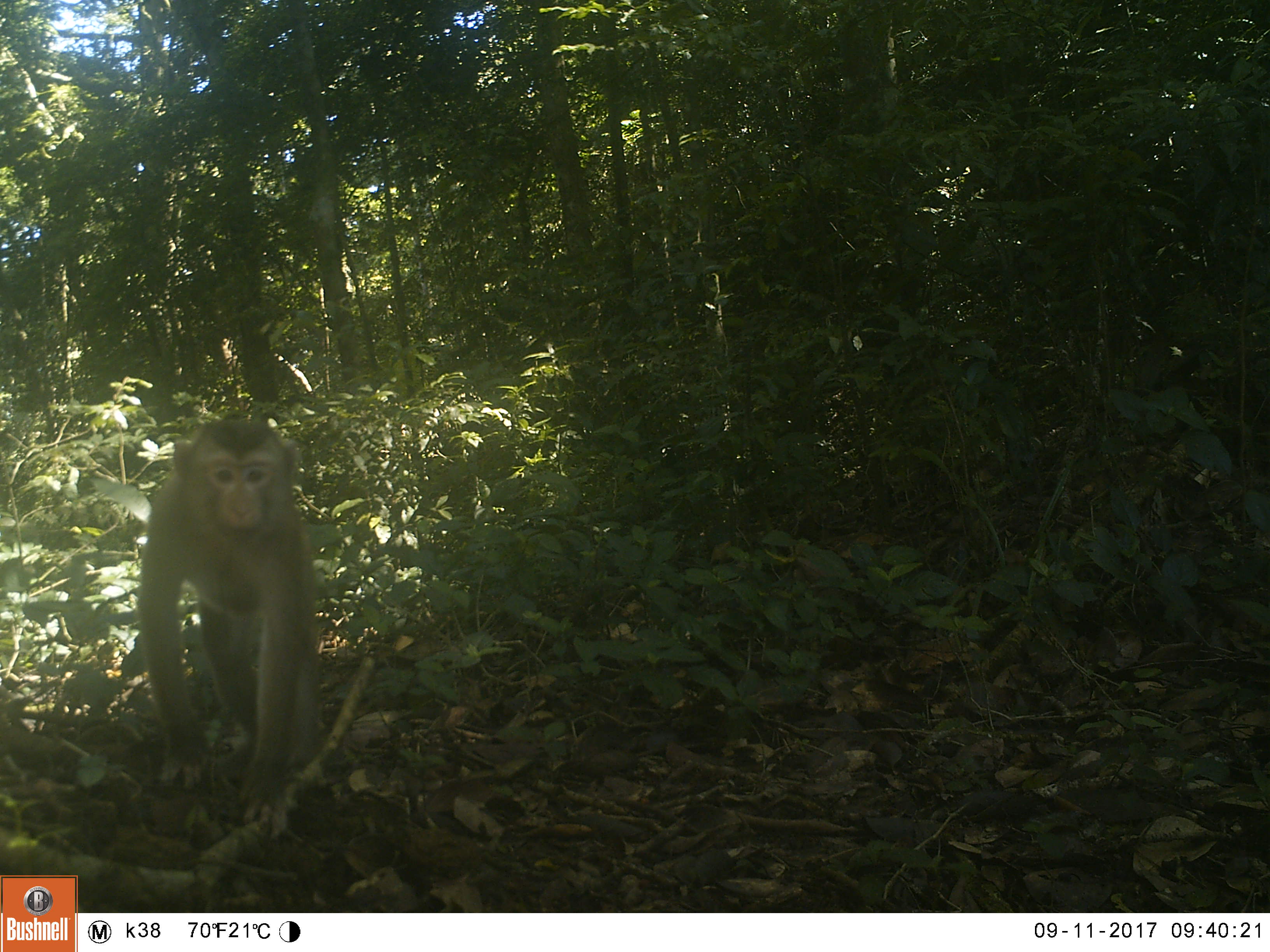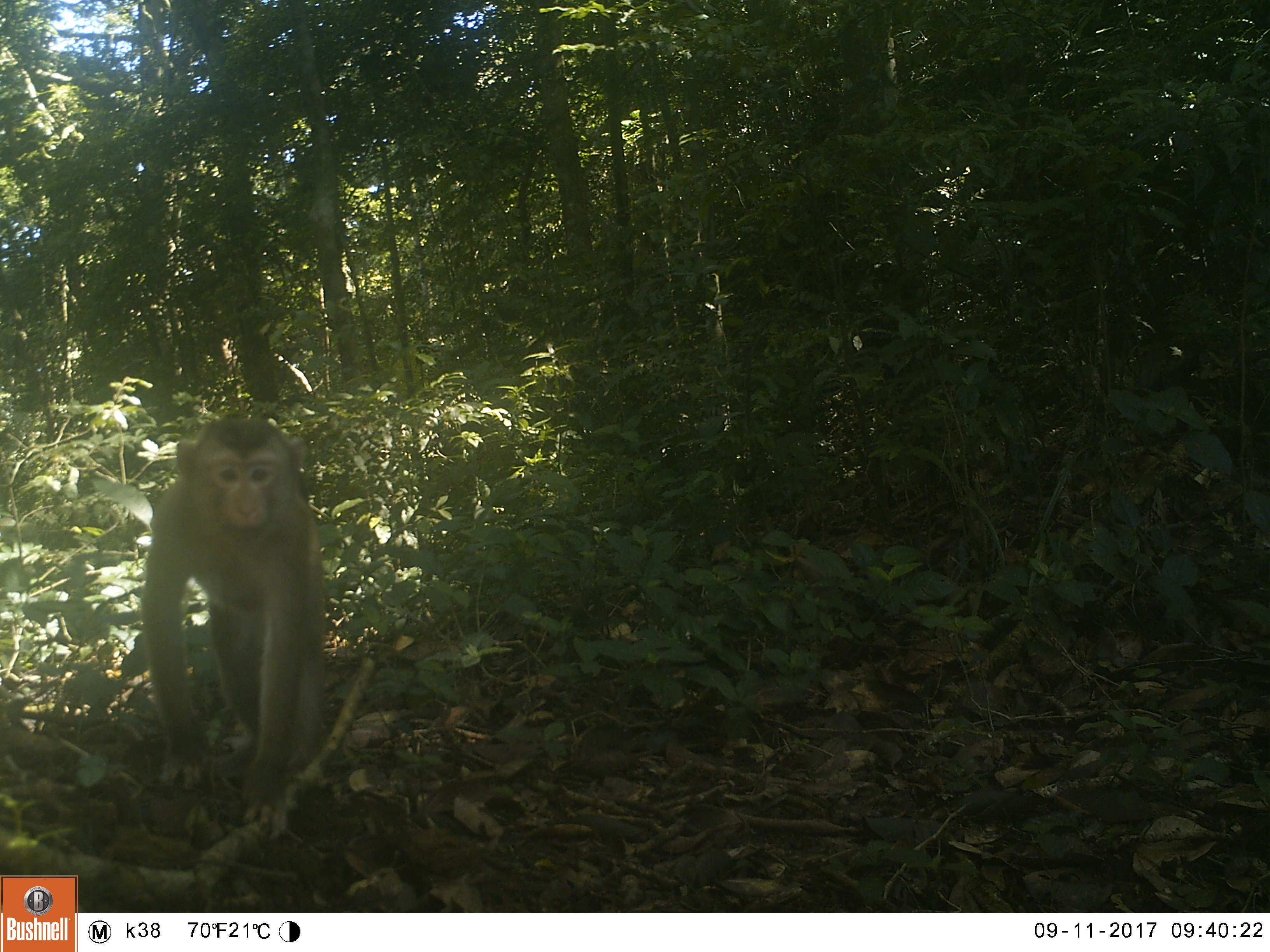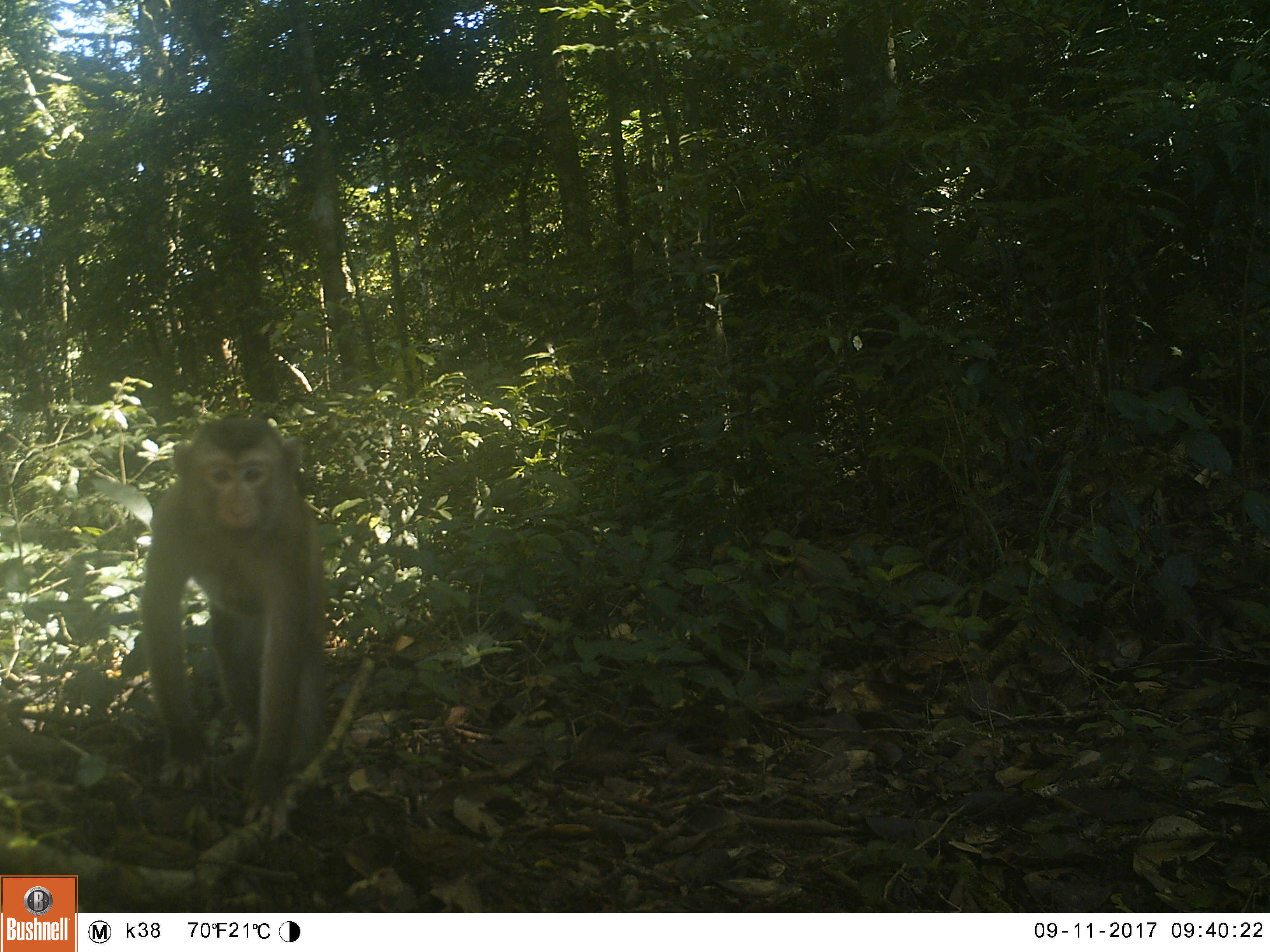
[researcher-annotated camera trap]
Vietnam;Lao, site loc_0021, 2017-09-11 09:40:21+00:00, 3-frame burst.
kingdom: Animalia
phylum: Chordata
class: Mammalia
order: Primates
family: Cercopithecidae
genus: Macaca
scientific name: Macaca nemestrina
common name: pig-tailed macaque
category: pig tailed macaque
Pig tailed macaque (pig-tailed macaque) (Macaca nemestrina). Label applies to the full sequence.